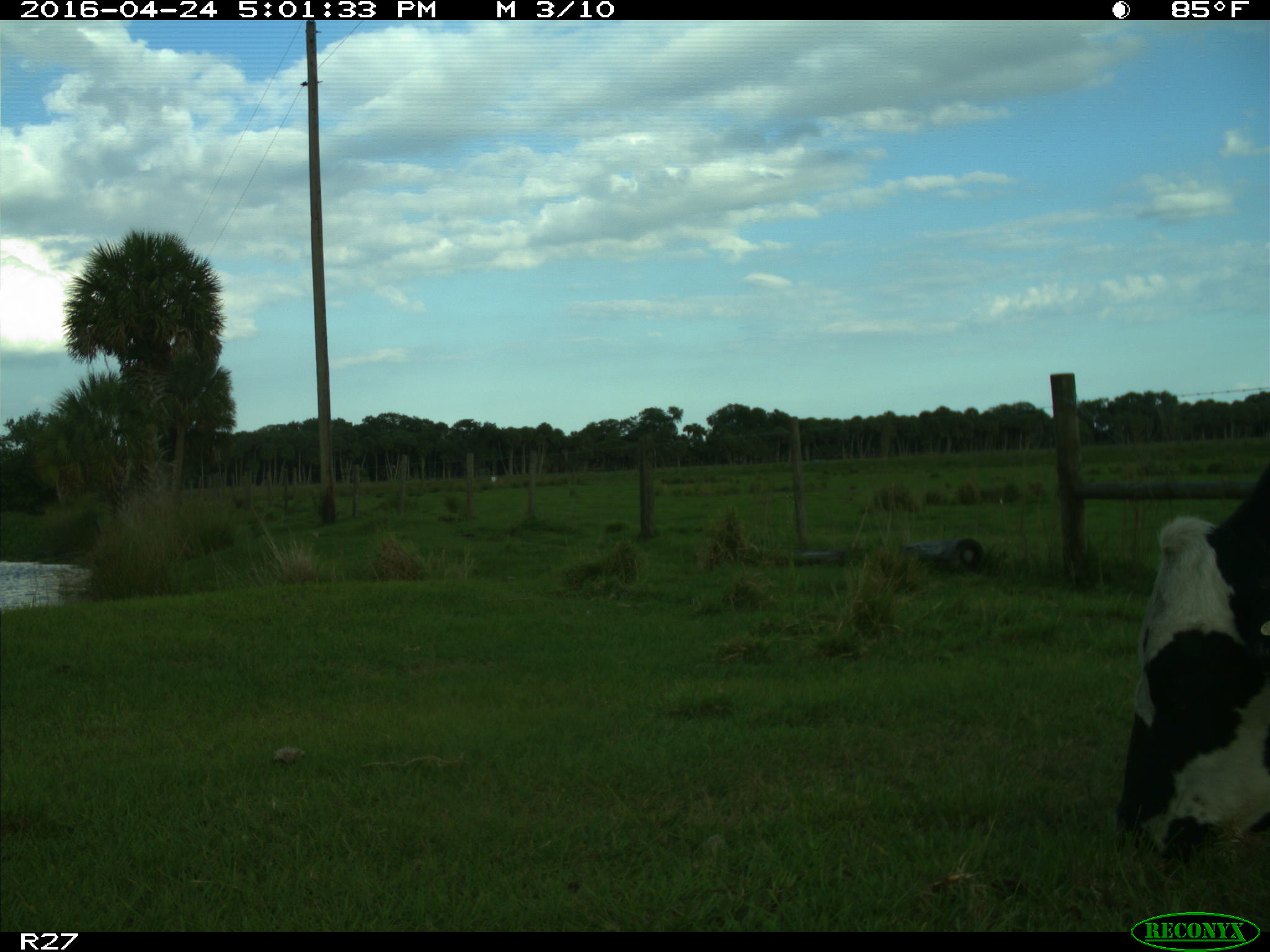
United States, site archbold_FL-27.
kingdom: Animalia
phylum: Chordata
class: Mammalia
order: Artiodactyla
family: Bovidae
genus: Bos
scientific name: Bos taurus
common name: domestic cow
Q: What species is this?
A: Bos taurus (domestic cow).